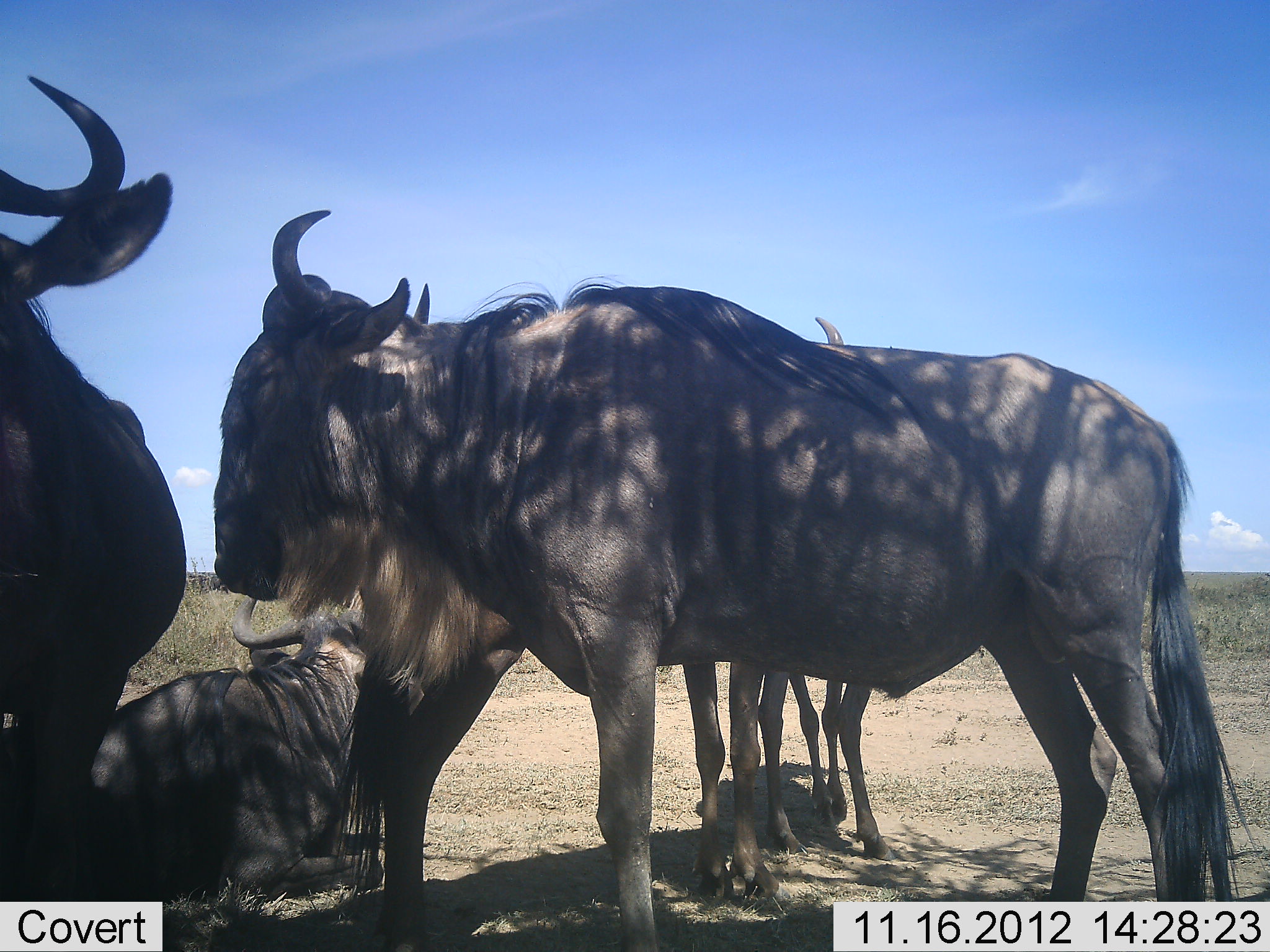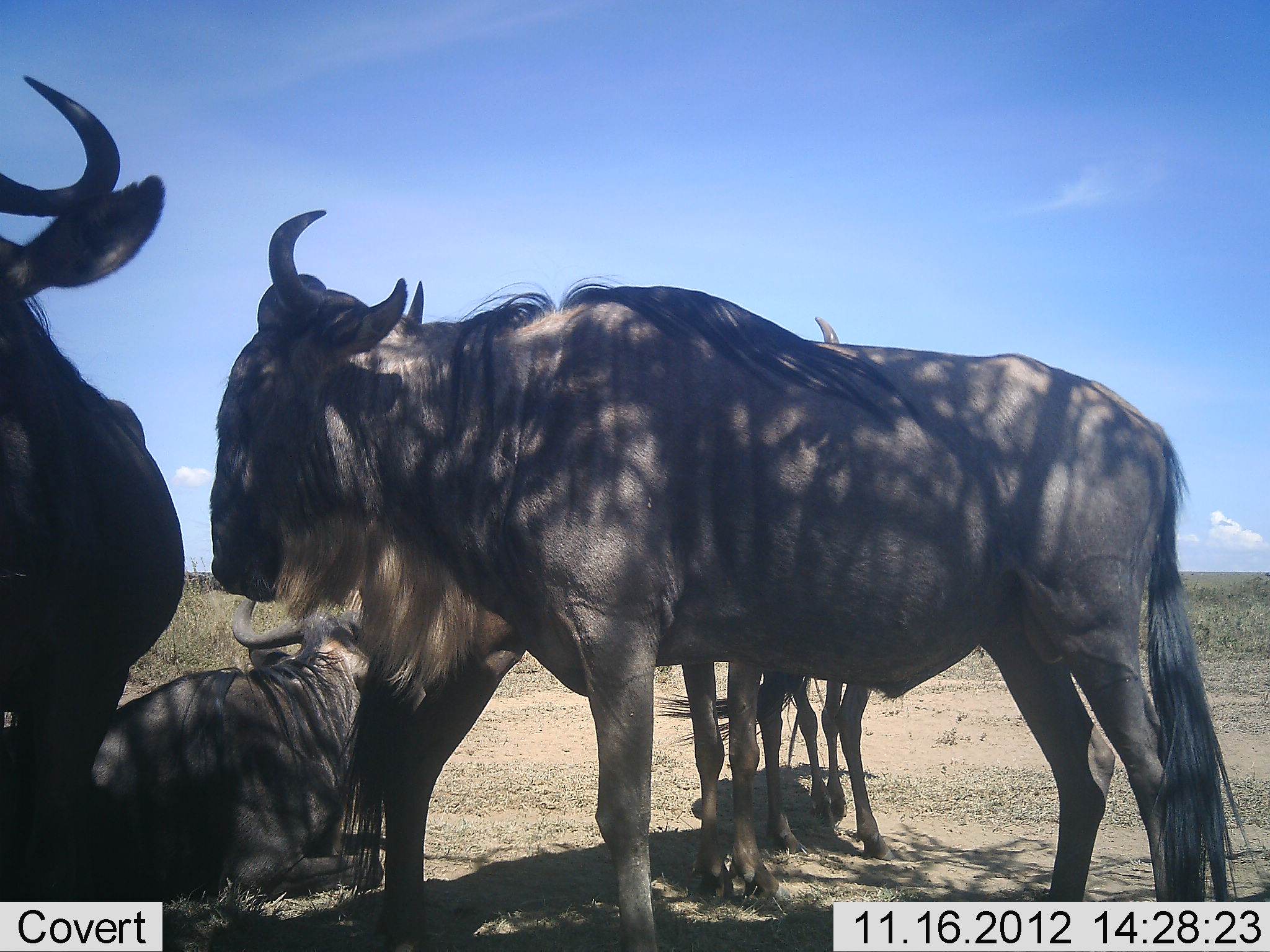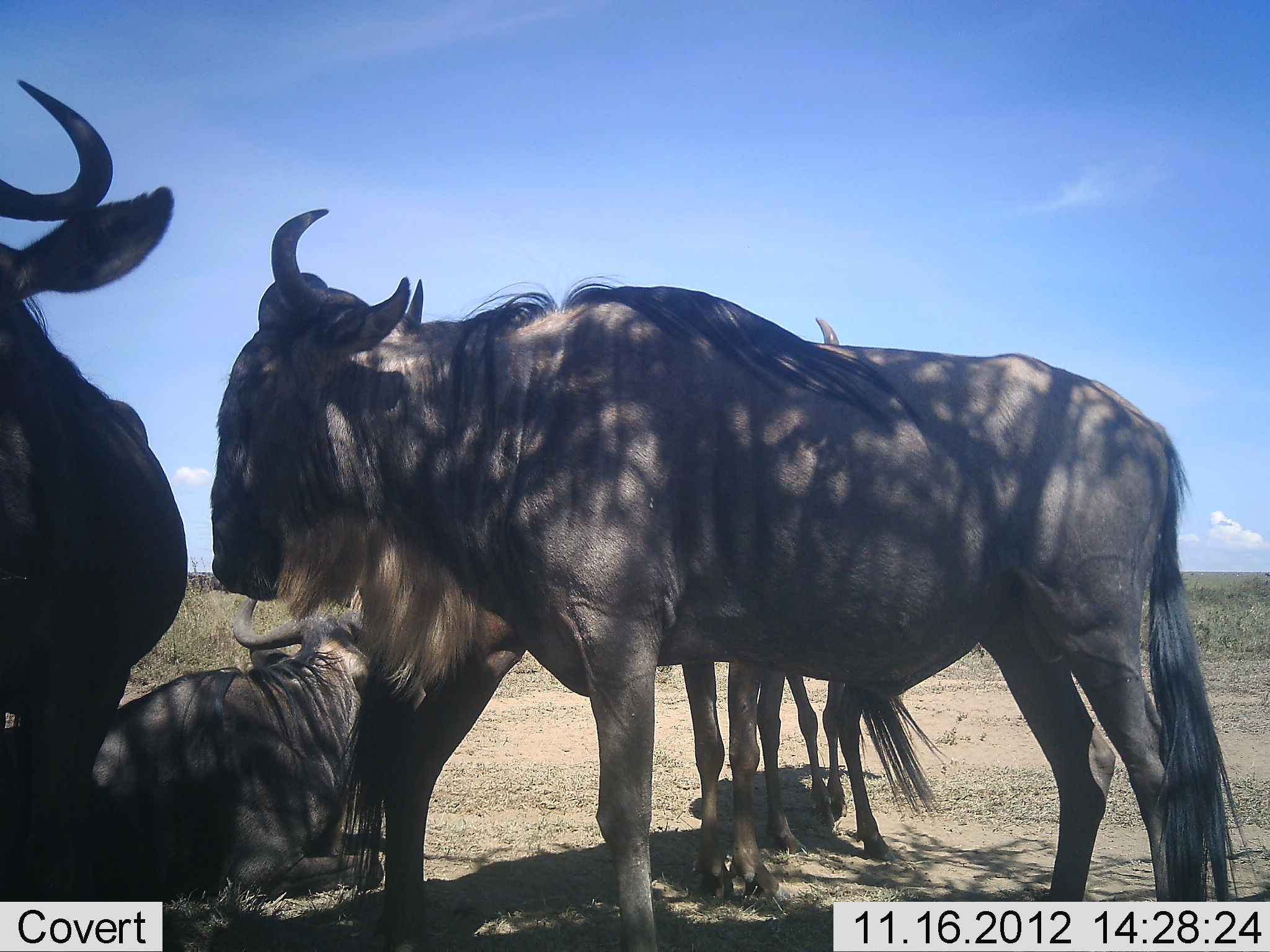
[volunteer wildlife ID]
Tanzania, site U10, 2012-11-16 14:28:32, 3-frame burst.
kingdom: Animalia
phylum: Chordata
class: Mammalia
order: Artiodactyla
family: Bovidae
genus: Connochaetes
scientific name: Connochaetes taurinus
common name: blue wildebeest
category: wildebeest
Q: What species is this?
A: Wildebeest (blue wildebeest) (Connochaetes taurinus).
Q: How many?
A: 5.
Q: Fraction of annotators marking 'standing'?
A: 90%.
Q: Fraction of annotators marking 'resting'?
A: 100%.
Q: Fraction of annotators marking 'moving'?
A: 0%.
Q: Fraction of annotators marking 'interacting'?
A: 0%.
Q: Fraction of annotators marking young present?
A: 0%.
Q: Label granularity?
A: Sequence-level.